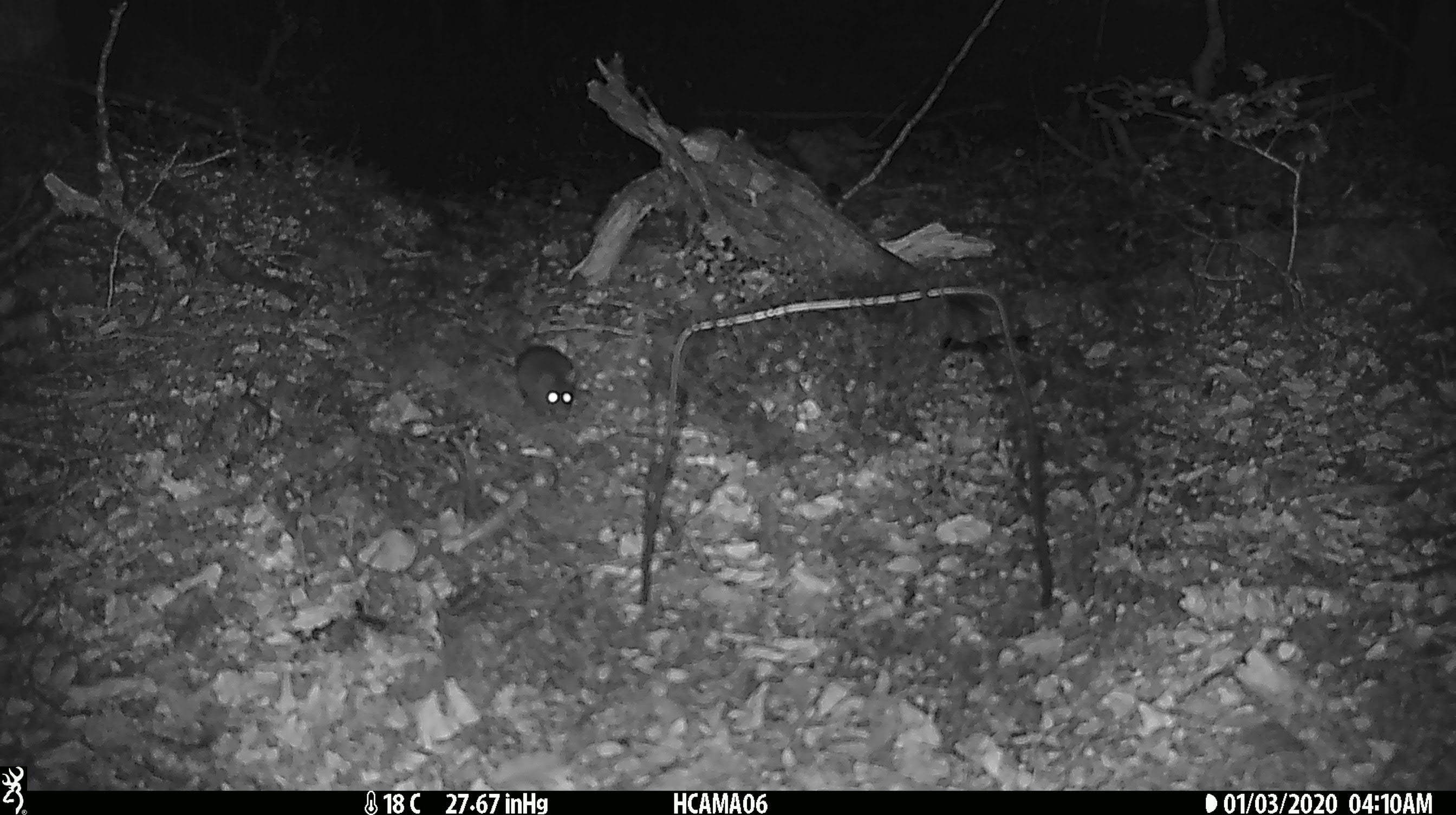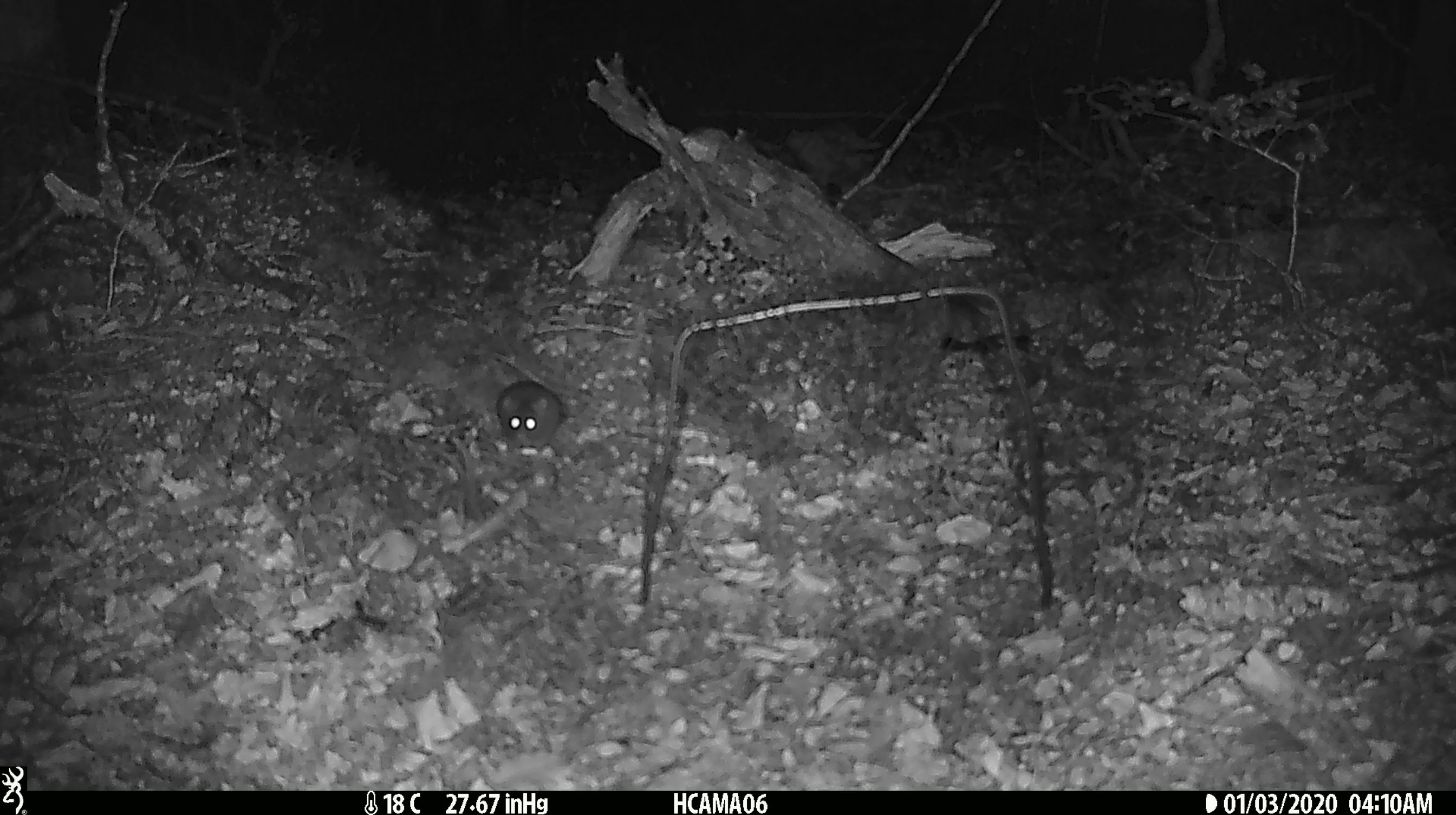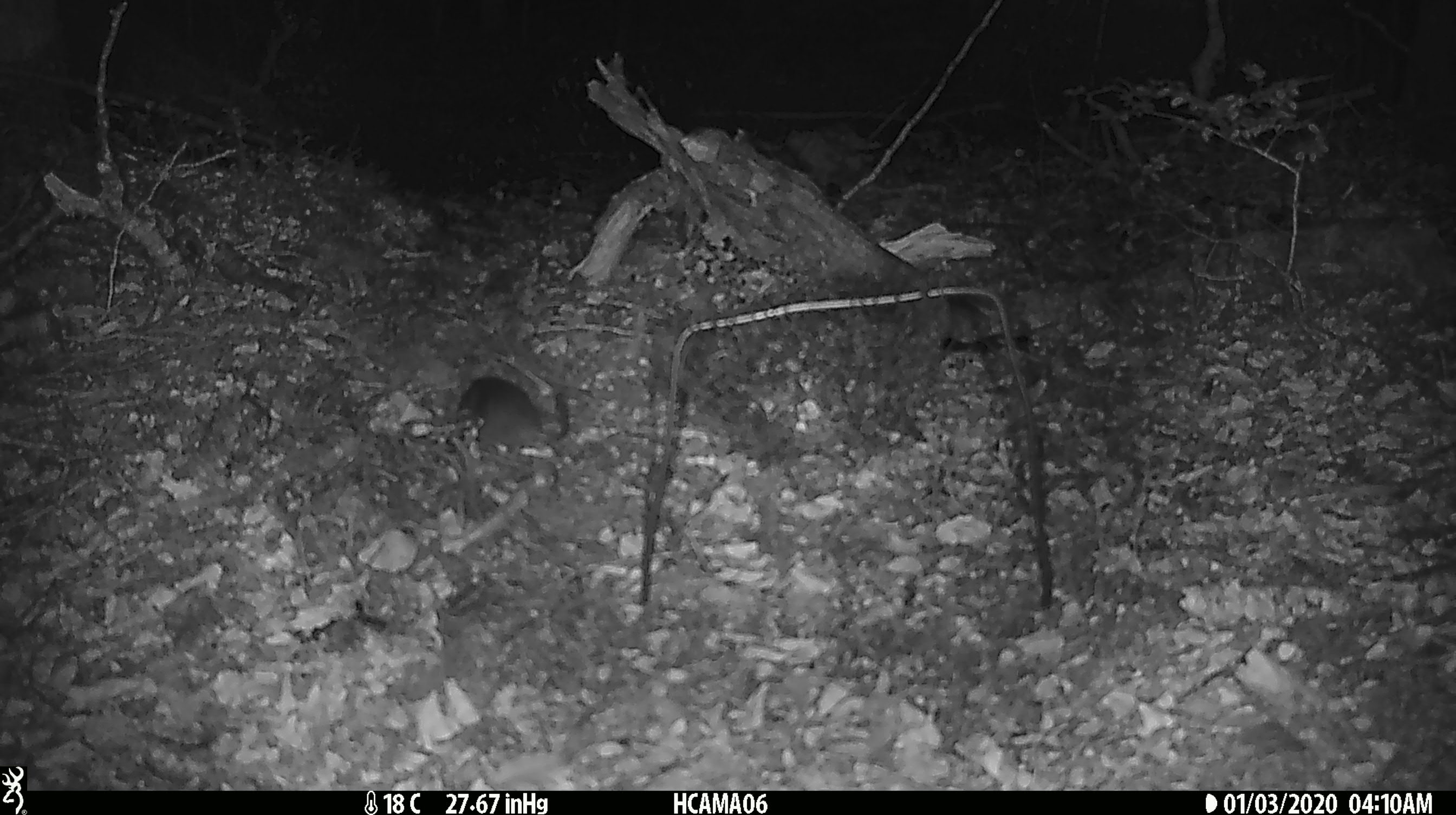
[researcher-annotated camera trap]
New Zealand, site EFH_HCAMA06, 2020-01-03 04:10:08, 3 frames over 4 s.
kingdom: Animalia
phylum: Chordata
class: Mammalia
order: Rodentia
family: Muridae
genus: Mus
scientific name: Mus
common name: mouse